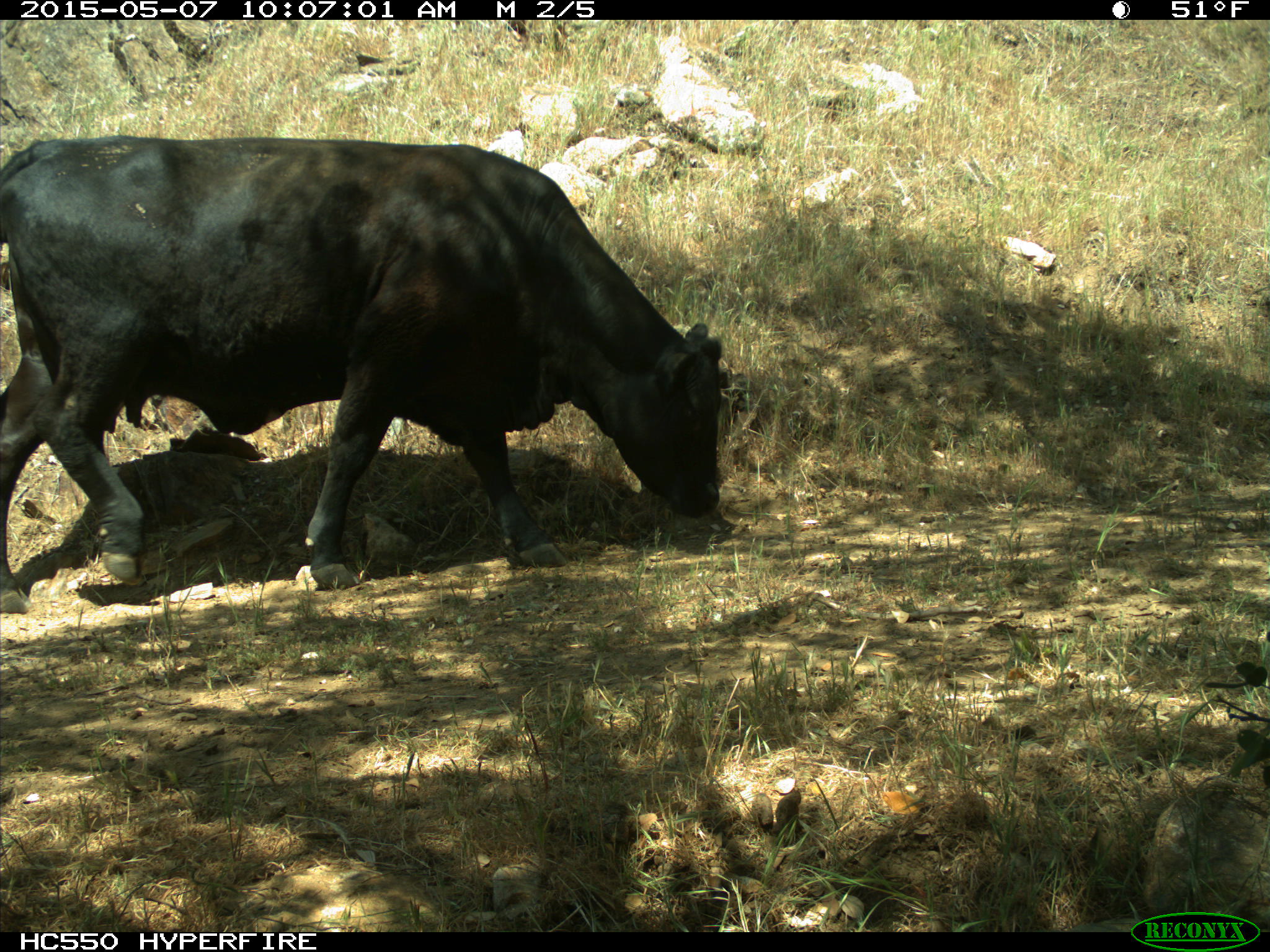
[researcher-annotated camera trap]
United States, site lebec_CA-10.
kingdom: Animalia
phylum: Chordata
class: Mammalia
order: Artiodactyla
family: Bovidae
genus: Bos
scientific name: Bos taurus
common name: domestic cow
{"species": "Bos taurus (domestic cow)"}